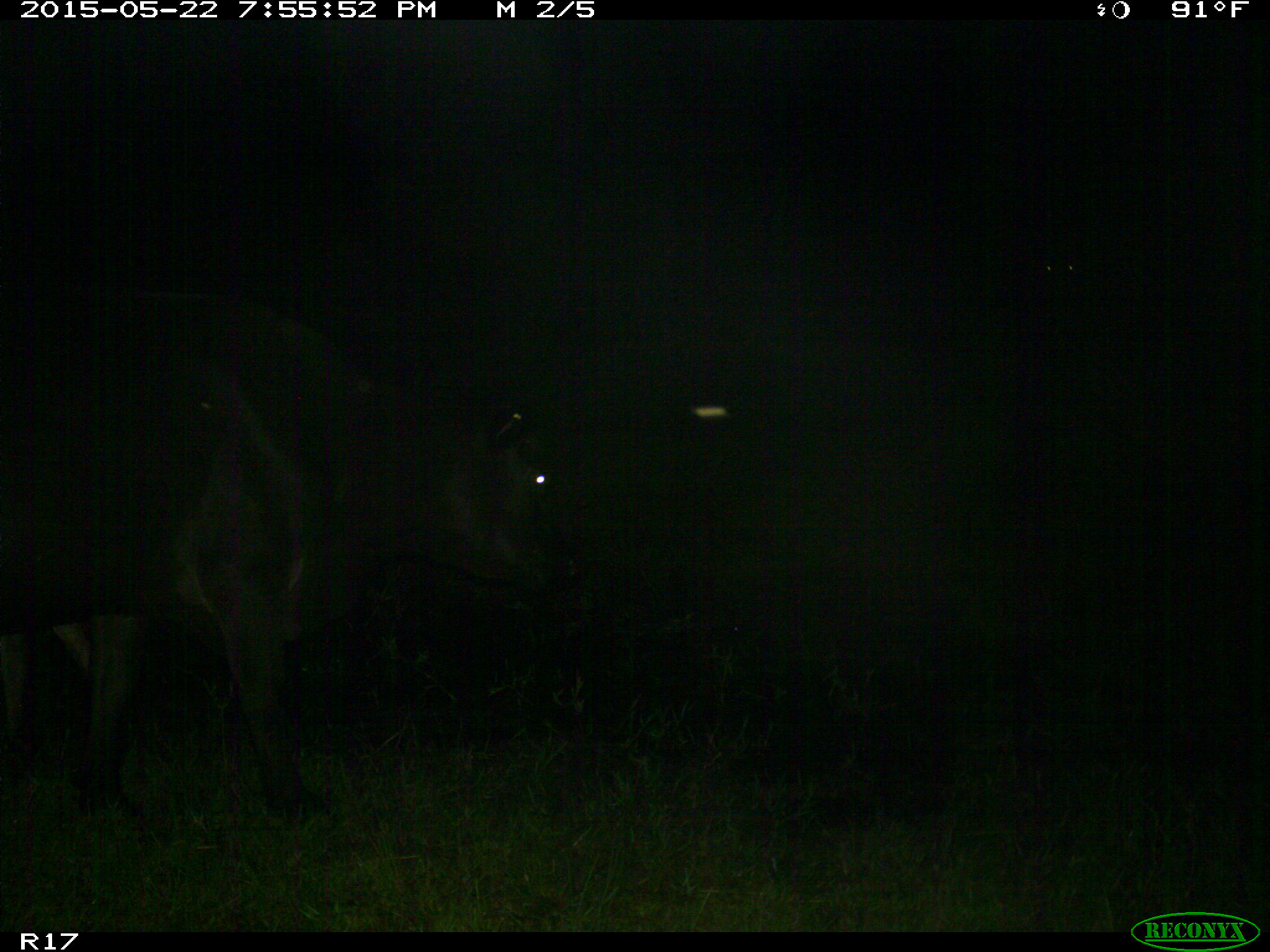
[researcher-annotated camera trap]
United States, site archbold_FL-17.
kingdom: Animalia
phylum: Chordata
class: Mammalia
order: Artiodactyla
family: Bovidae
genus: Bos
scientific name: Bos taurus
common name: domestic cow